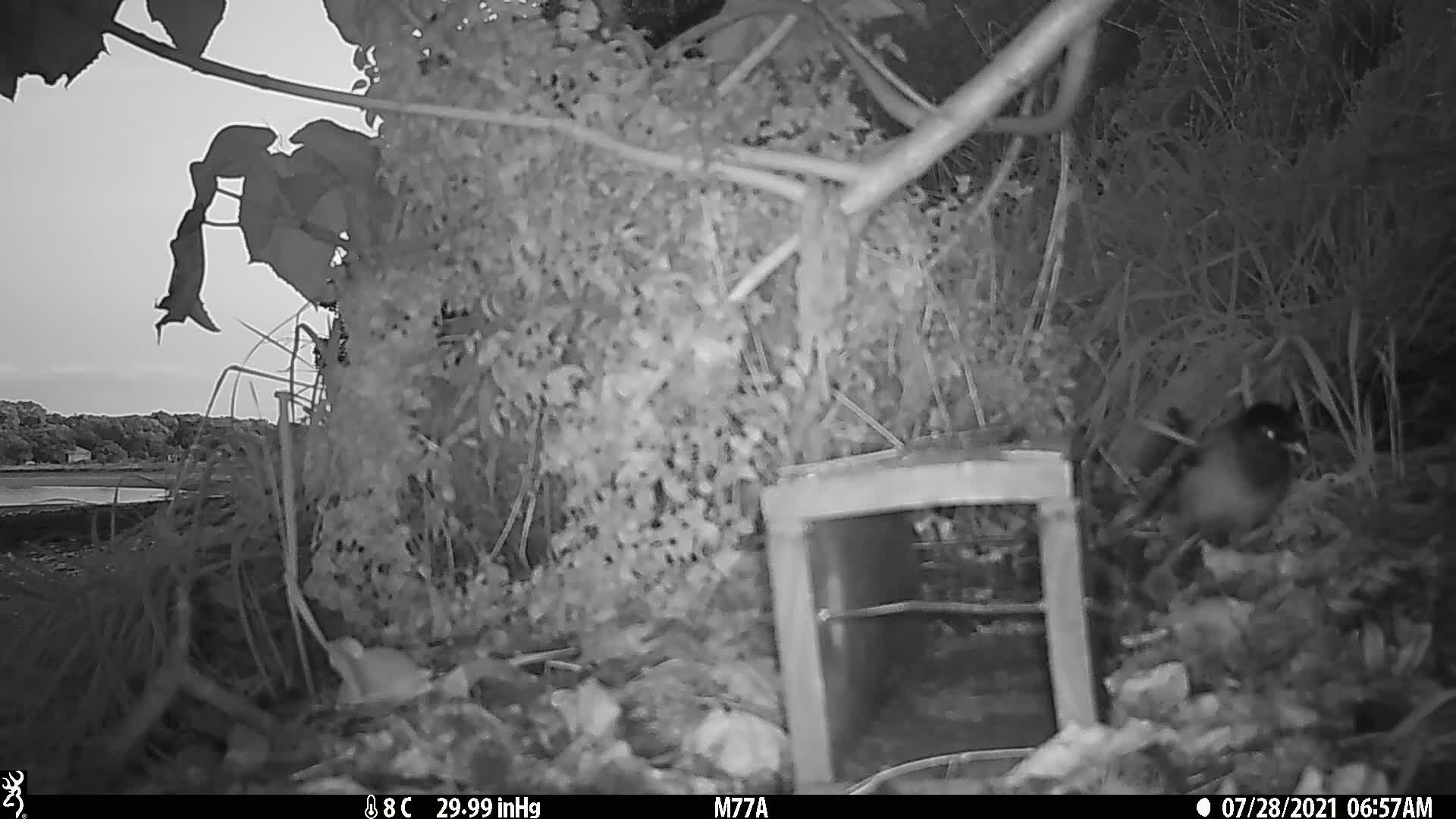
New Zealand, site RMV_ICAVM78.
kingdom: Animalia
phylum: Chordata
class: Aves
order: Passeriformes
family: Sturnidae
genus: Acridotheres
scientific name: Acridotheres tristis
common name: common myna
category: myna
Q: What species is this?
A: Myna (common myna) (Acridotheres tristis).